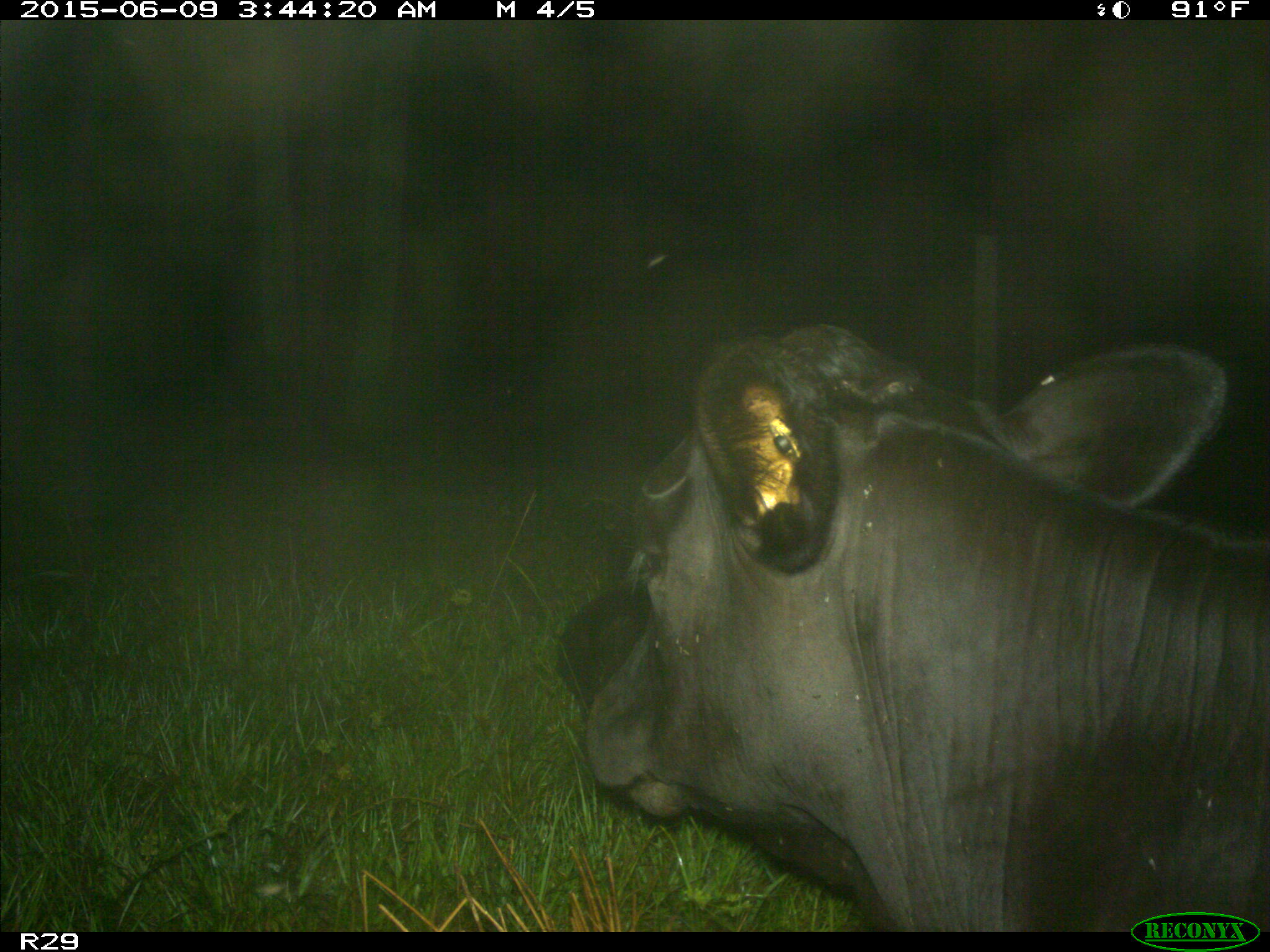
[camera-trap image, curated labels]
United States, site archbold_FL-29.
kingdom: Animalia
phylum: Chordata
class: Mammalia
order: Artiodactyla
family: Bovidae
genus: Bos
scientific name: Bos taurus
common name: domestic cow